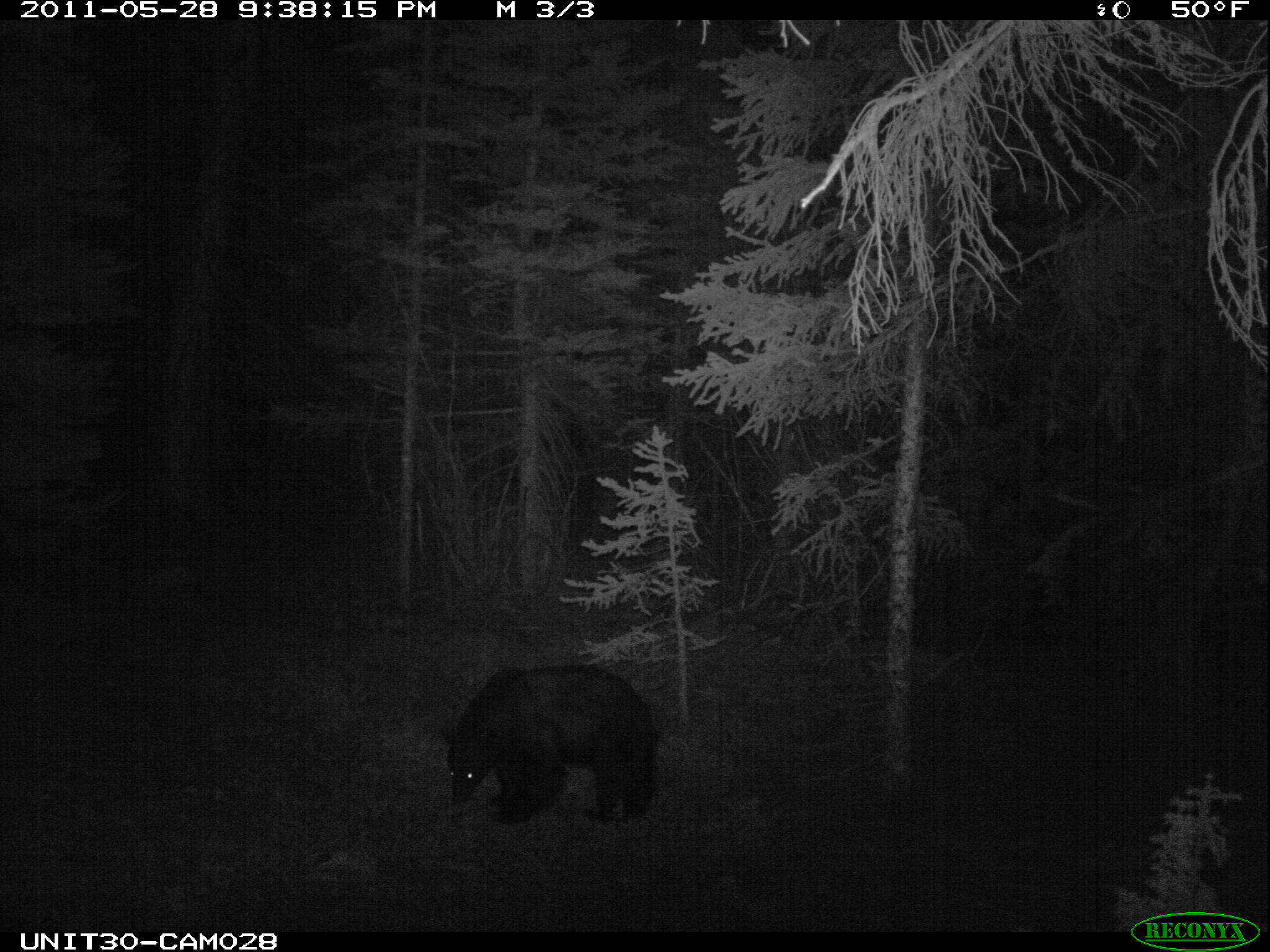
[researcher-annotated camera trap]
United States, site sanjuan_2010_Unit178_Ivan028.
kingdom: Animalia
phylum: Chordata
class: Mammalia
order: Carnivora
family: Ursidae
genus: Ursus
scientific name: Ursus americanus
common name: american black bear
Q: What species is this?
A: Ursus americanus (american black bear).